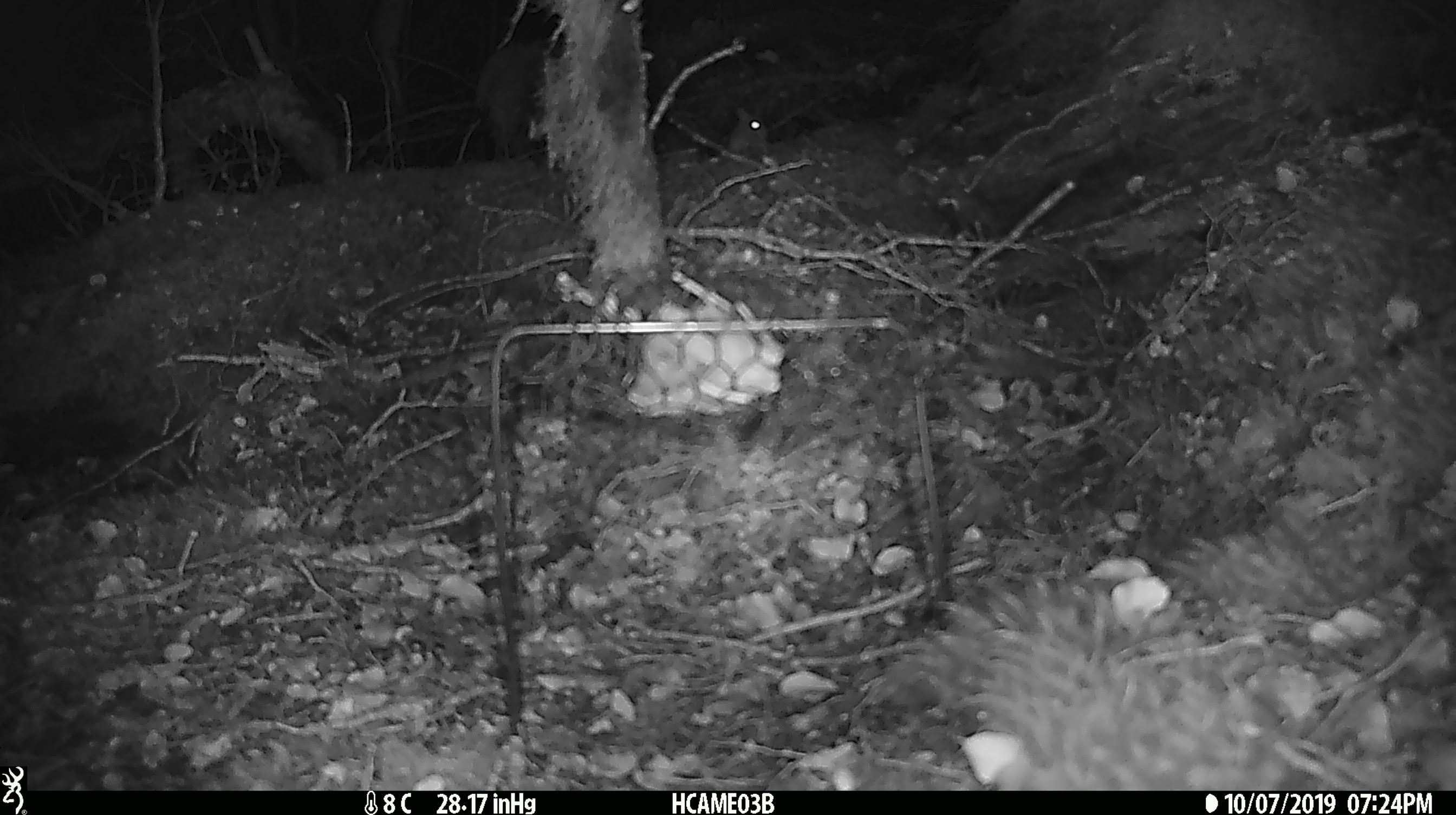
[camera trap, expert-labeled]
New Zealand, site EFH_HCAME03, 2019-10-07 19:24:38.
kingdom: Animalia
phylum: Chordata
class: Mammalia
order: Rodentia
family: Muridae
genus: Mus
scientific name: Mus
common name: mouse